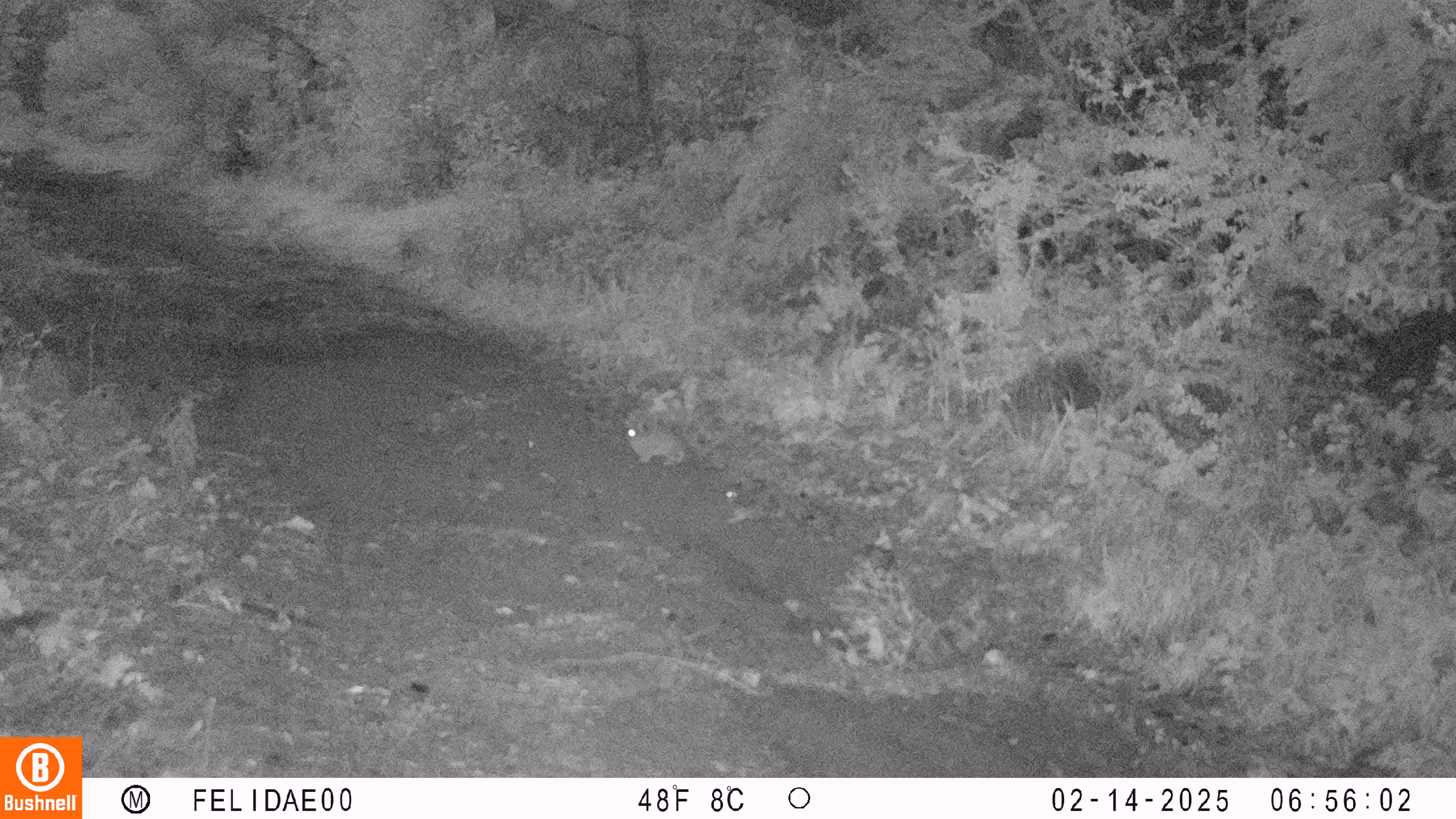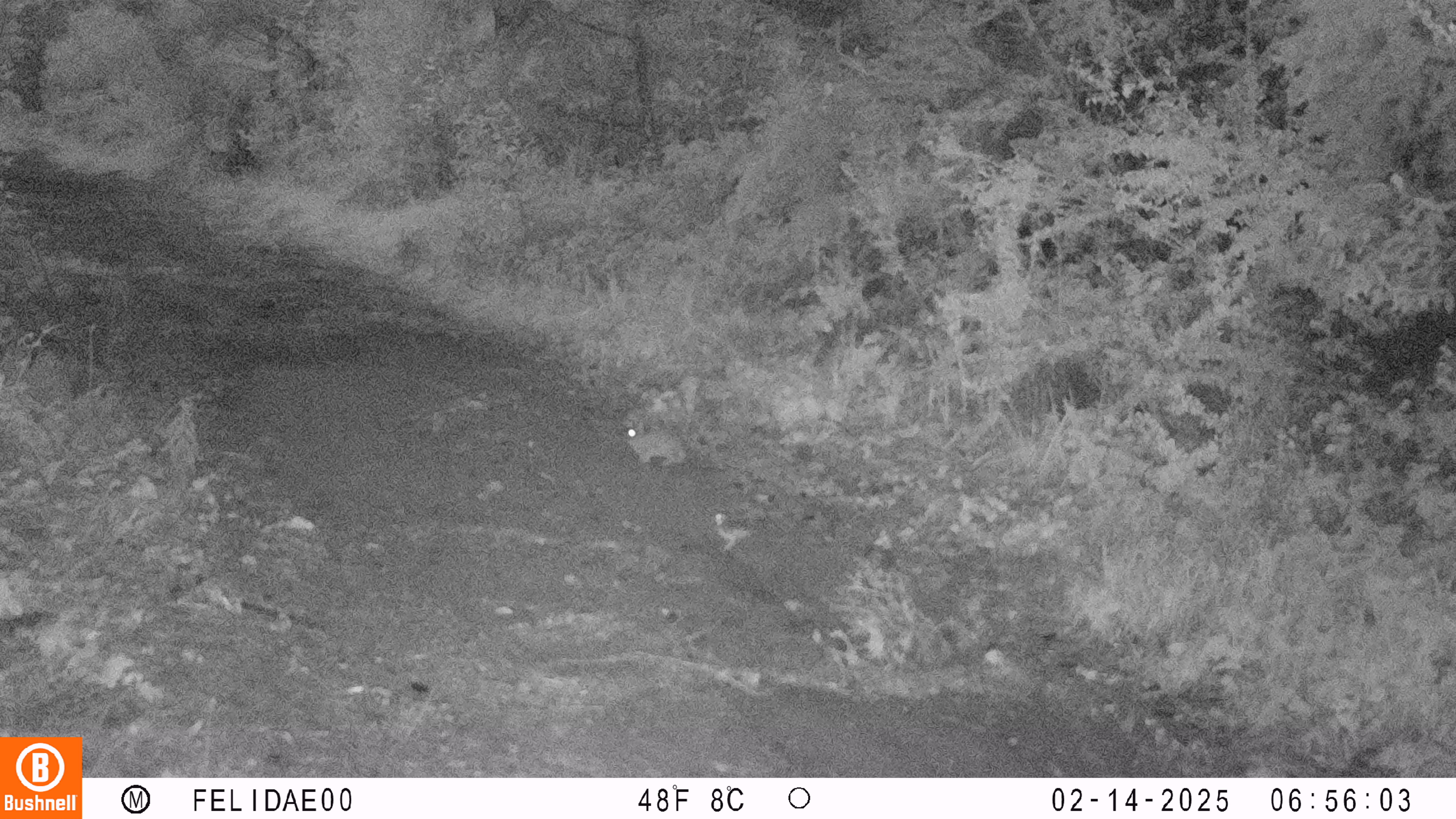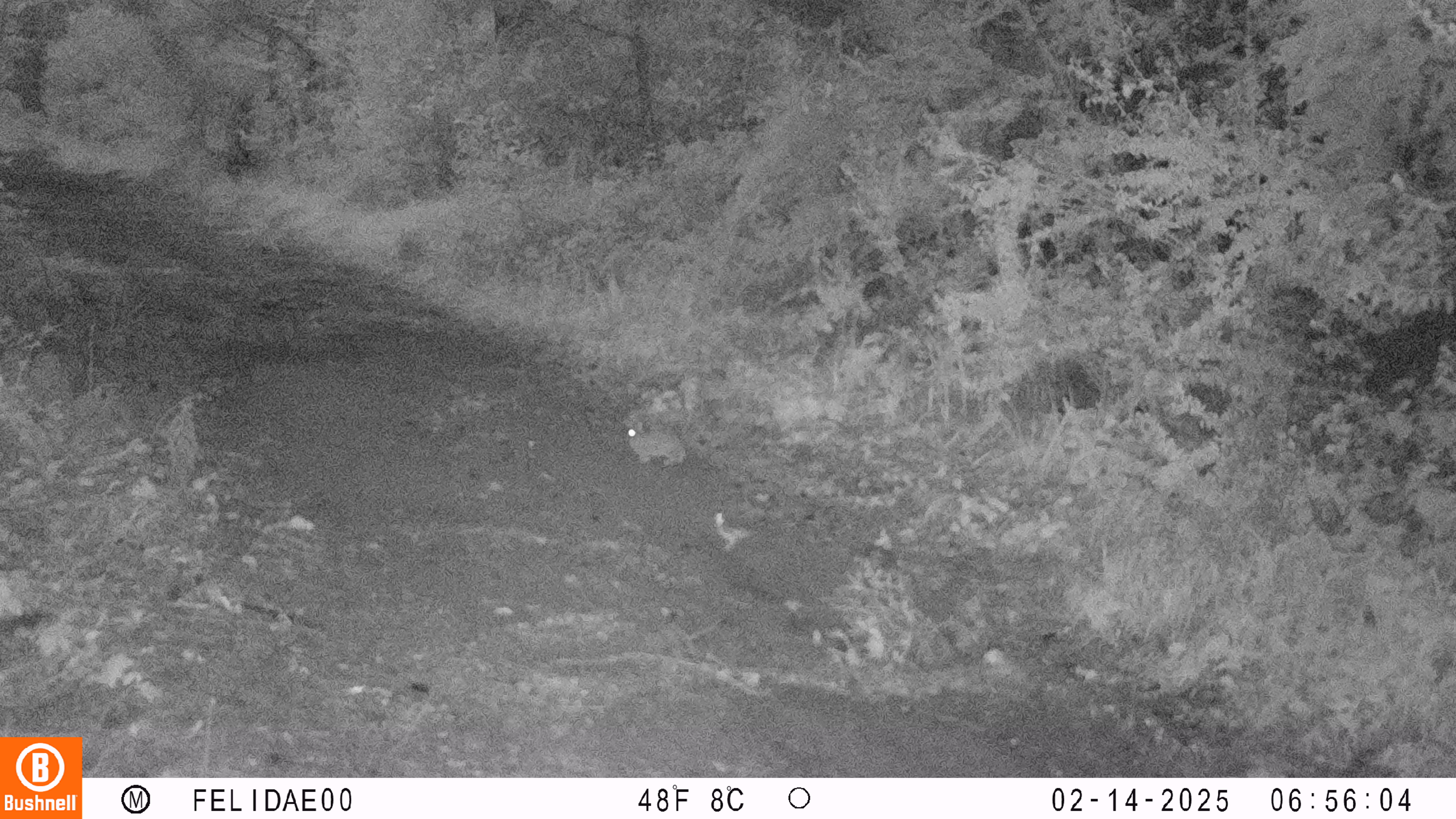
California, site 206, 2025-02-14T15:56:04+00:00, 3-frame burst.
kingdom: Animalia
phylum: Chordata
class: Mammalia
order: Lagomorpha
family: Leporidae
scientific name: Leporidae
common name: rabbit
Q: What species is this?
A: Rabbit (Leporidae).